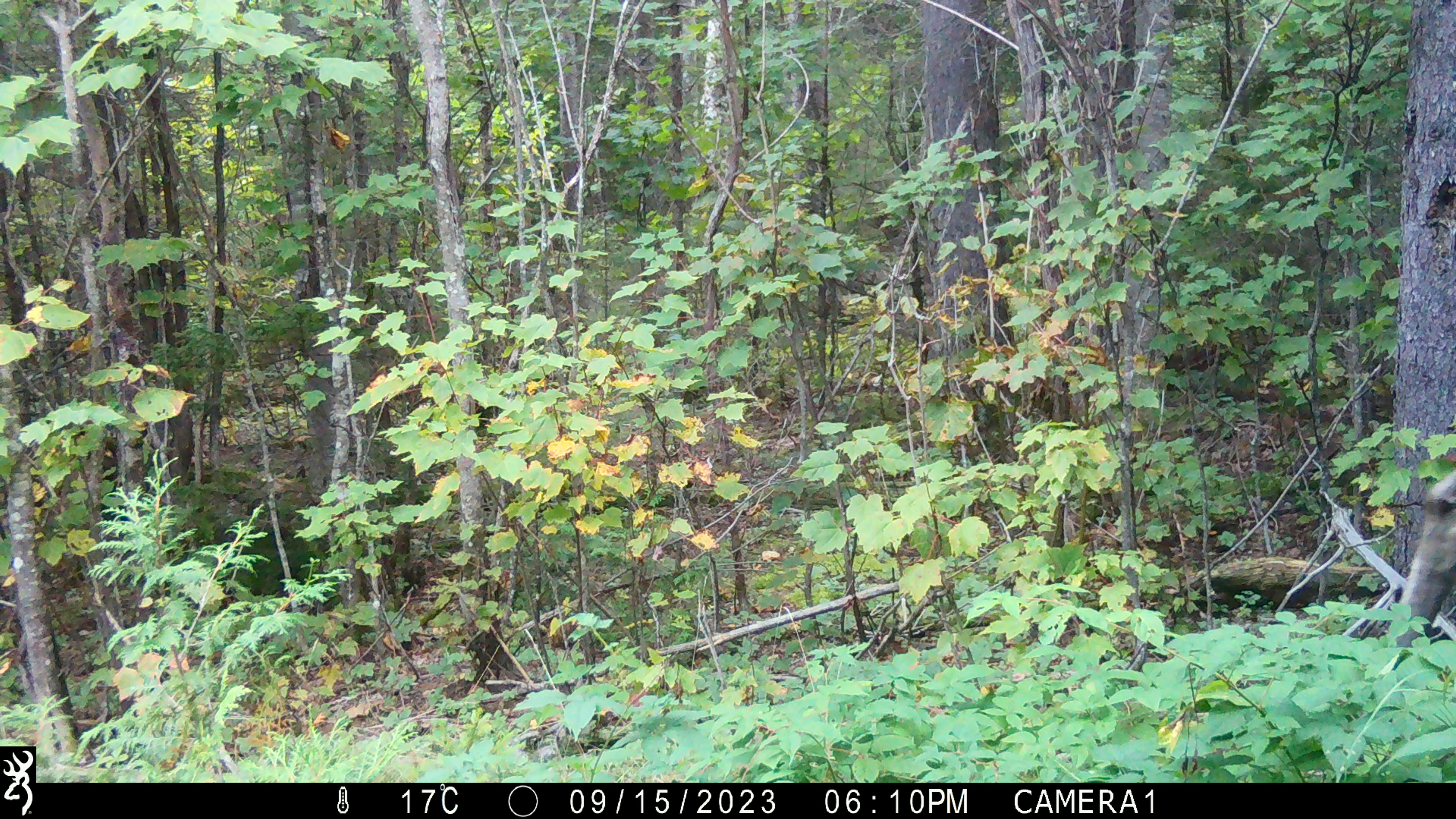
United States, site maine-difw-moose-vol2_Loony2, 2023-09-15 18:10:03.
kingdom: Animalia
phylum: Chordata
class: Mammalia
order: Artiodactyla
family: Cervidae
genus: Alces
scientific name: Alces alces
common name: moose